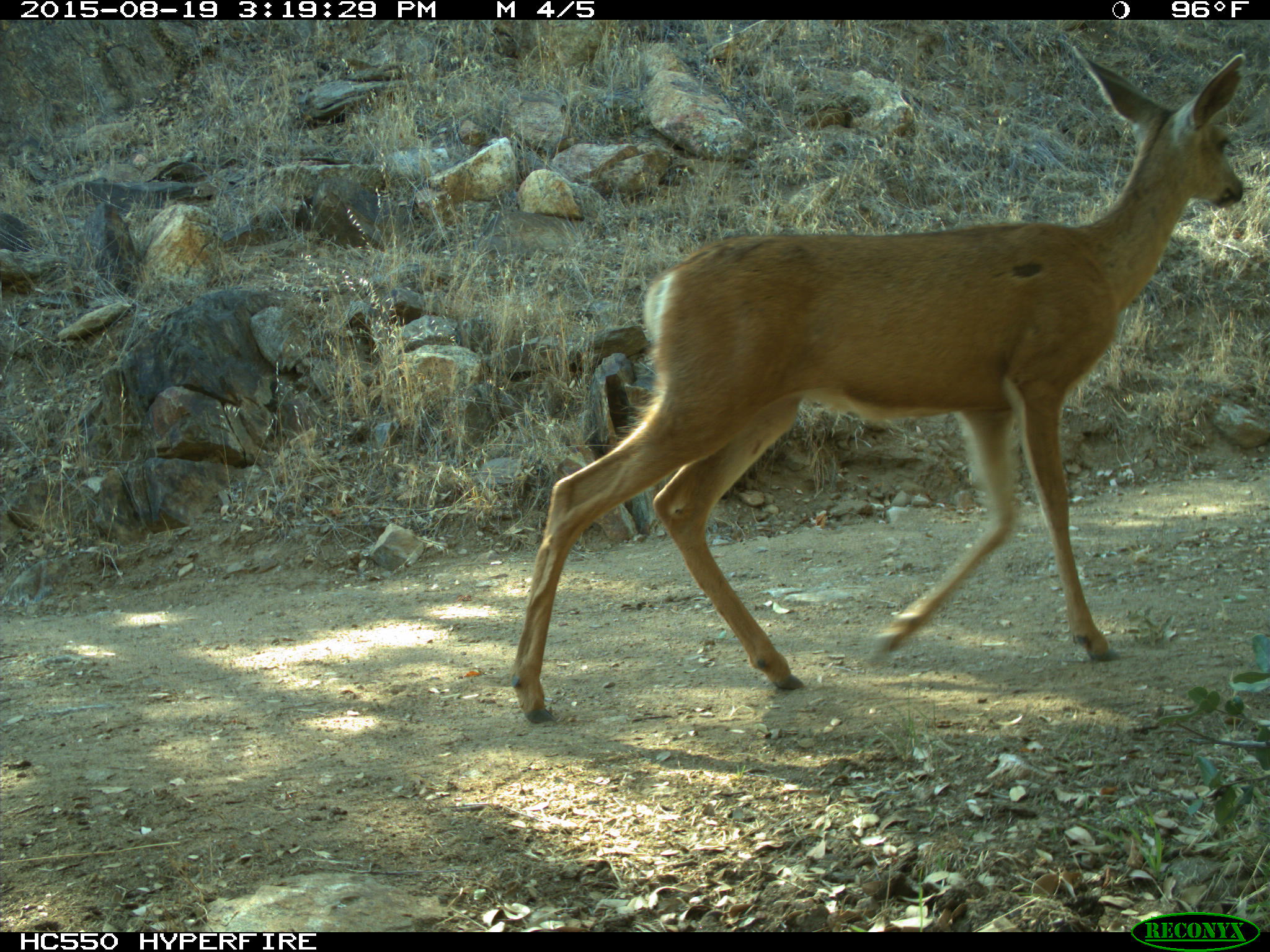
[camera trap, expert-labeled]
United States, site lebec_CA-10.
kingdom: Animalia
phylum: Chordata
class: Mammalia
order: Artiodactyla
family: Cervidae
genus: Odocoileus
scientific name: Odocoileus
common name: deer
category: unidentified deer